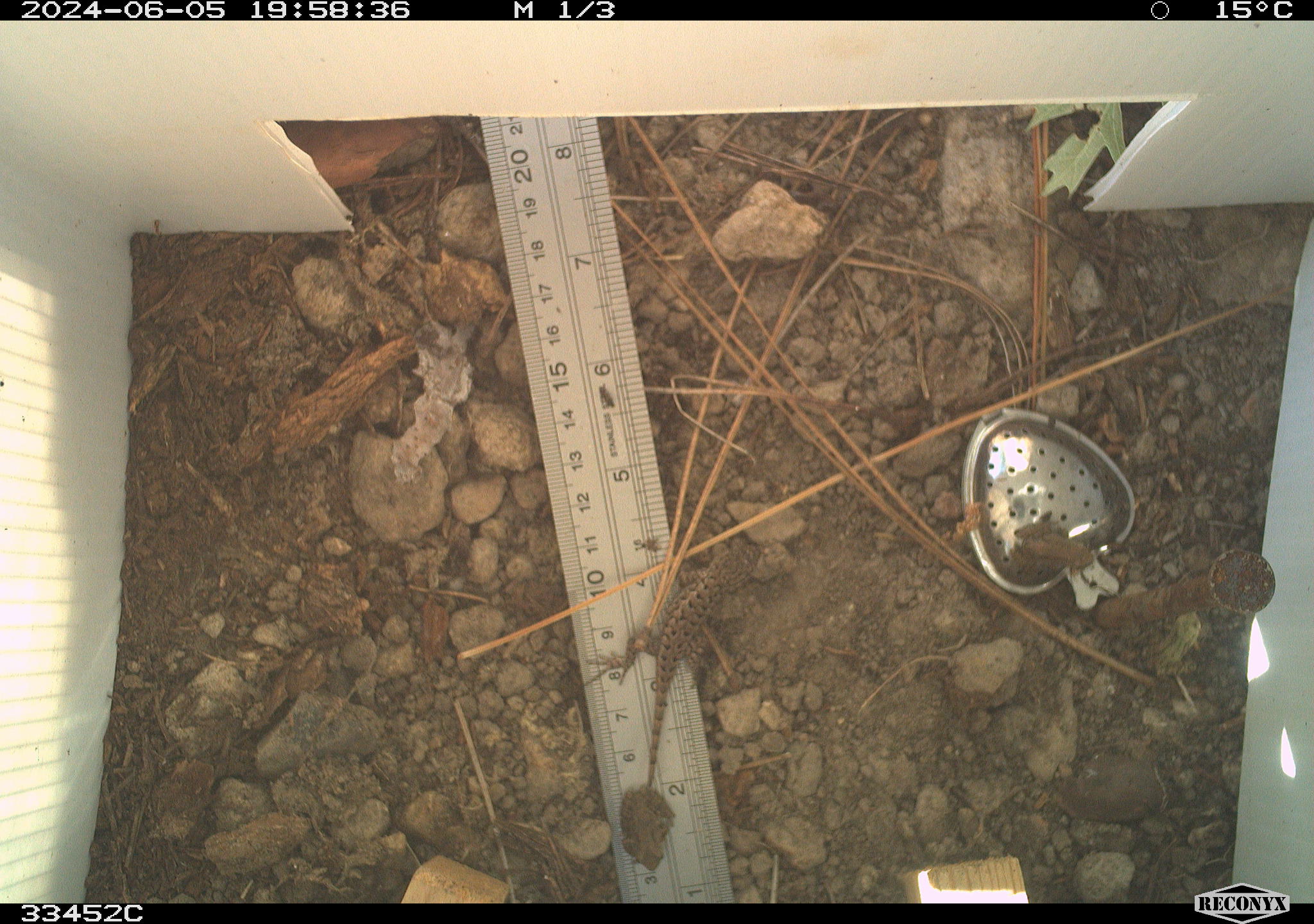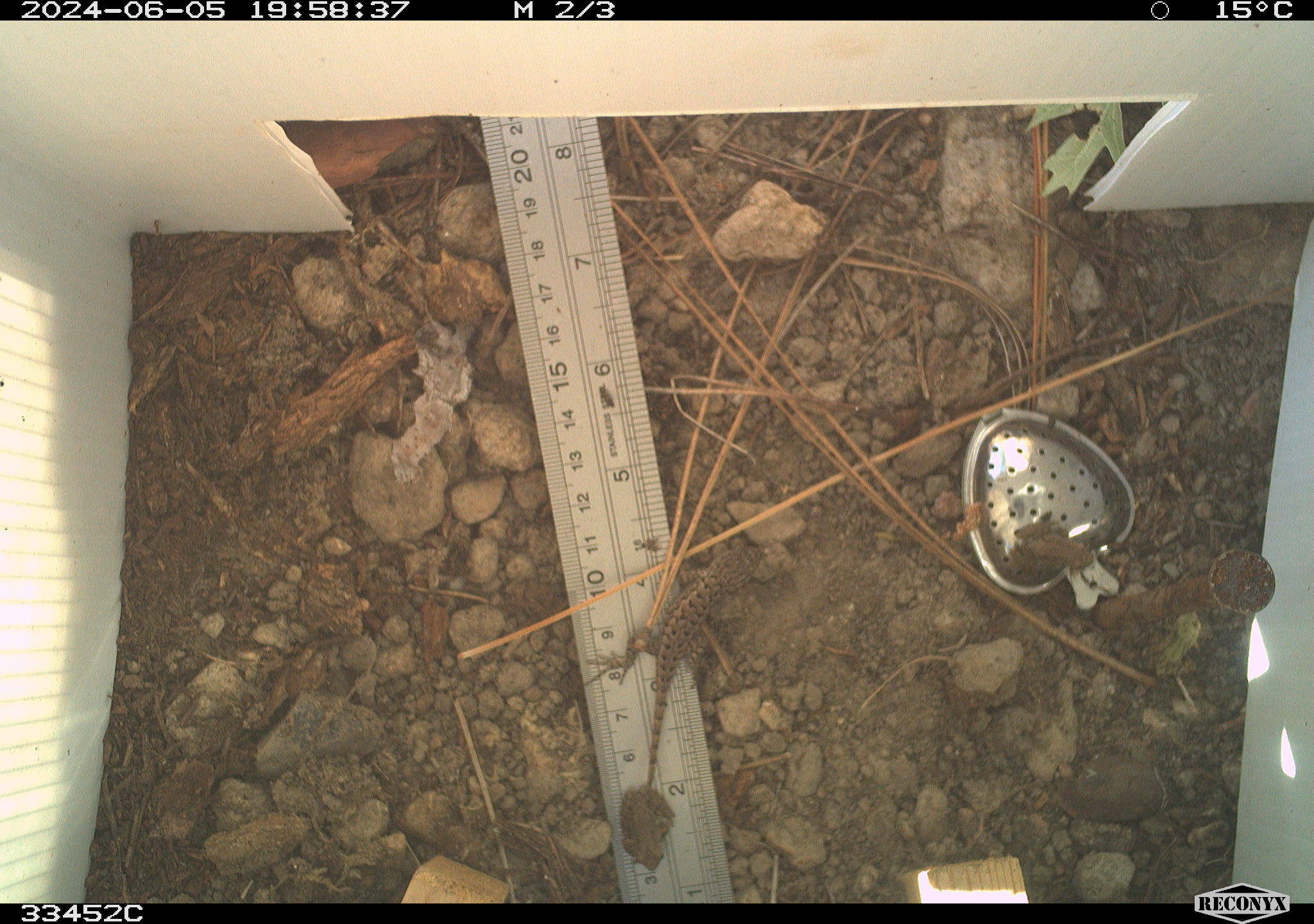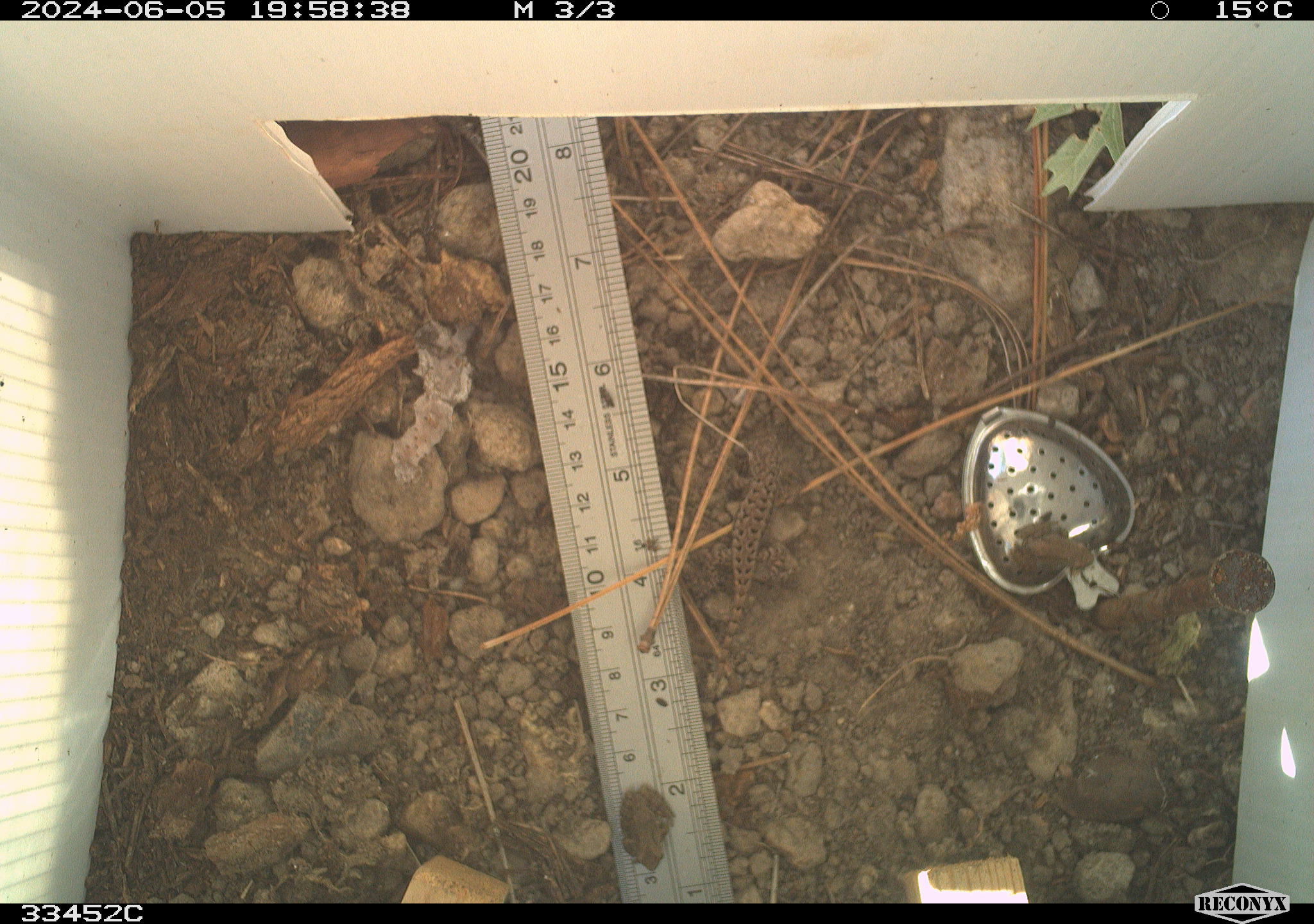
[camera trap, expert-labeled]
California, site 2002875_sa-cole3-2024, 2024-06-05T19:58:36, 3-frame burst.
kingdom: Animalia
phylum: Chordata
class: Reptilia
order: Squamata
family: Phrynosomatidae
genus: Sceloporus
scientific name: Sceloporus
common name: spiny lizards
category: sceloporus species